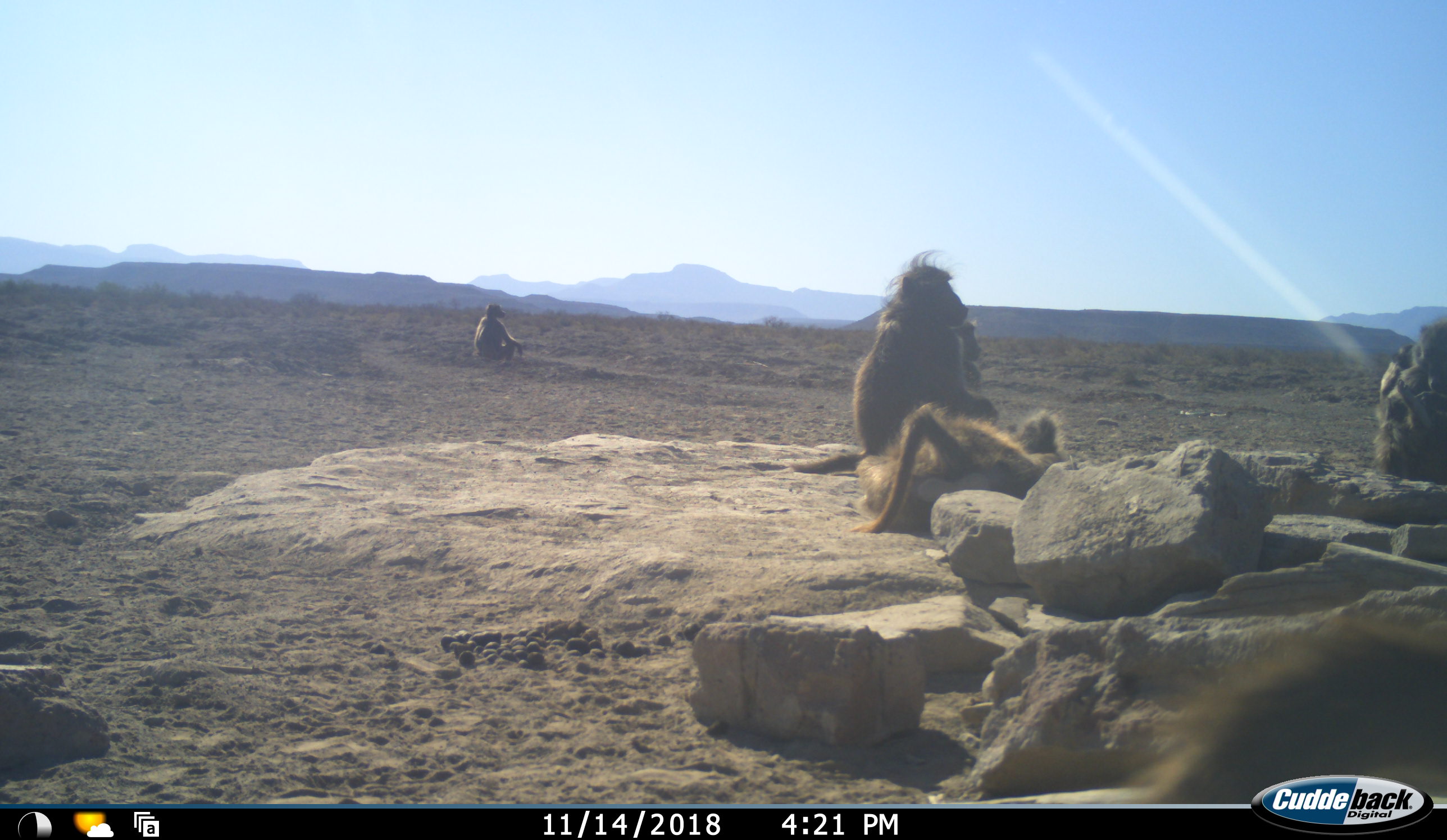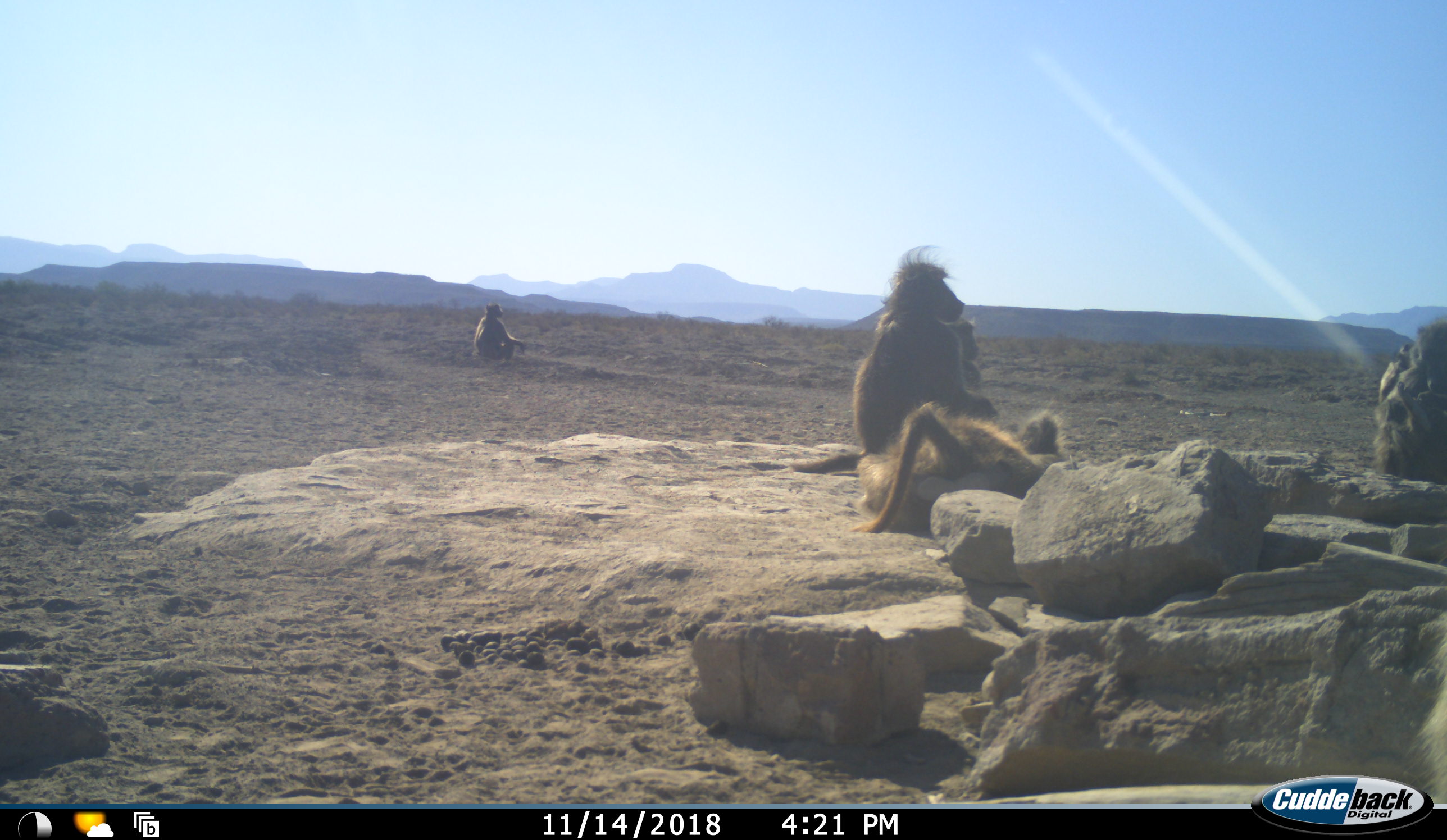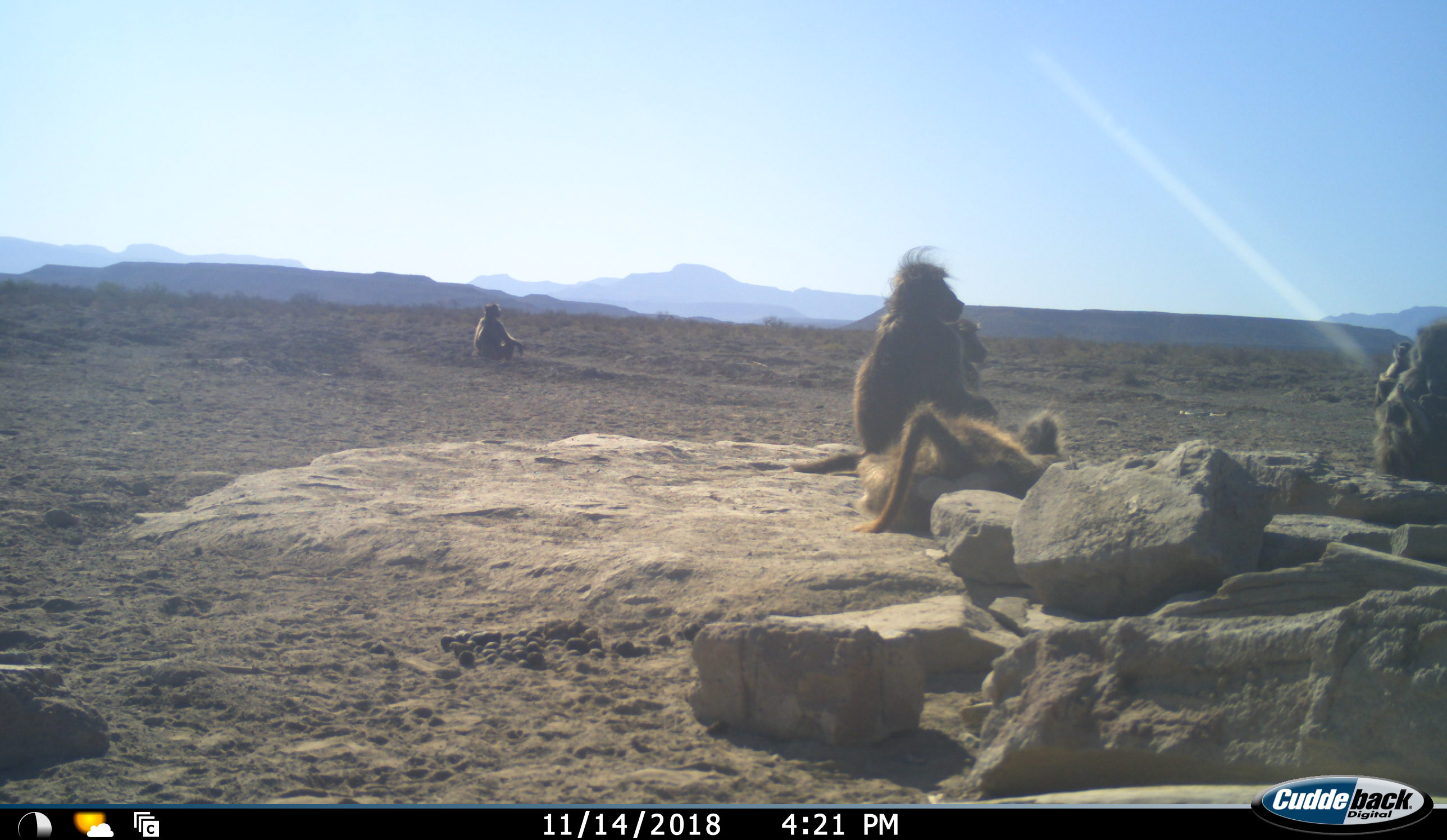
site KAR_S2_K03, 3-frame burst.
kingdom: Animalia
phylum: Chordata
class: Mammalia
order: Primates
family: Cercopithecidae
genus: Papio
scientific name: Papio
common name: baboon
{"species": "baboon (Papio)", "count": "7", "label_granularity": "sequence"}